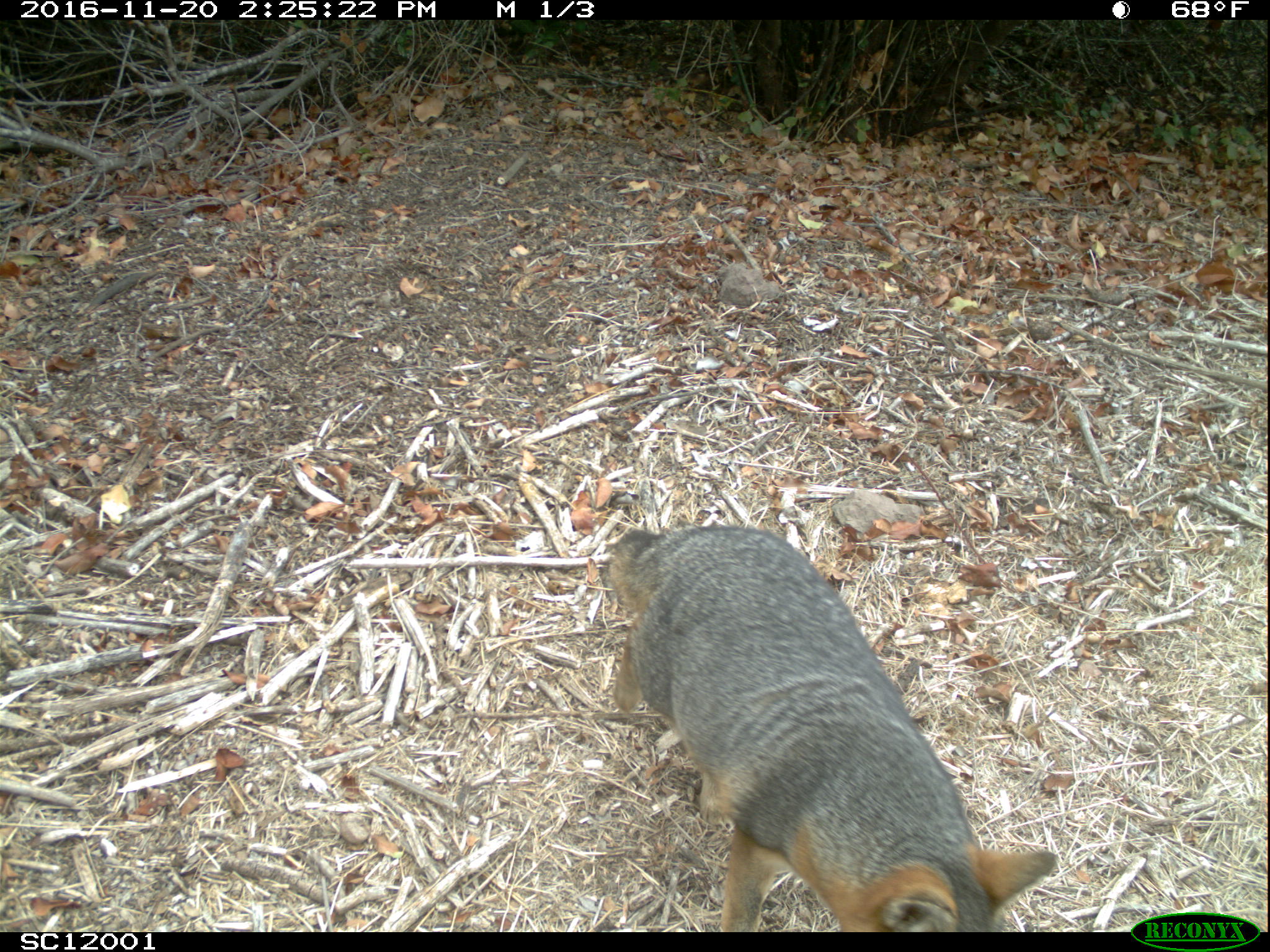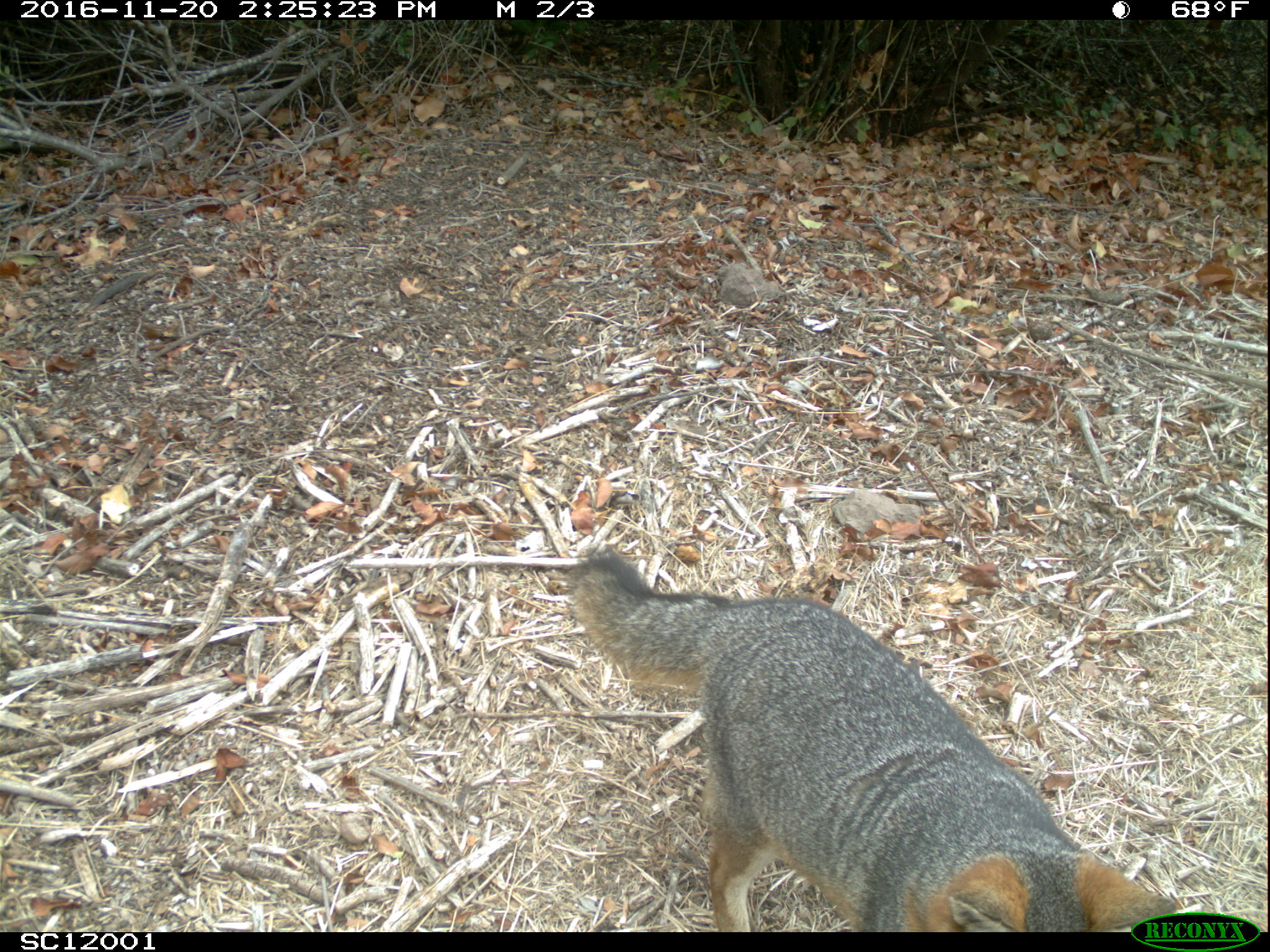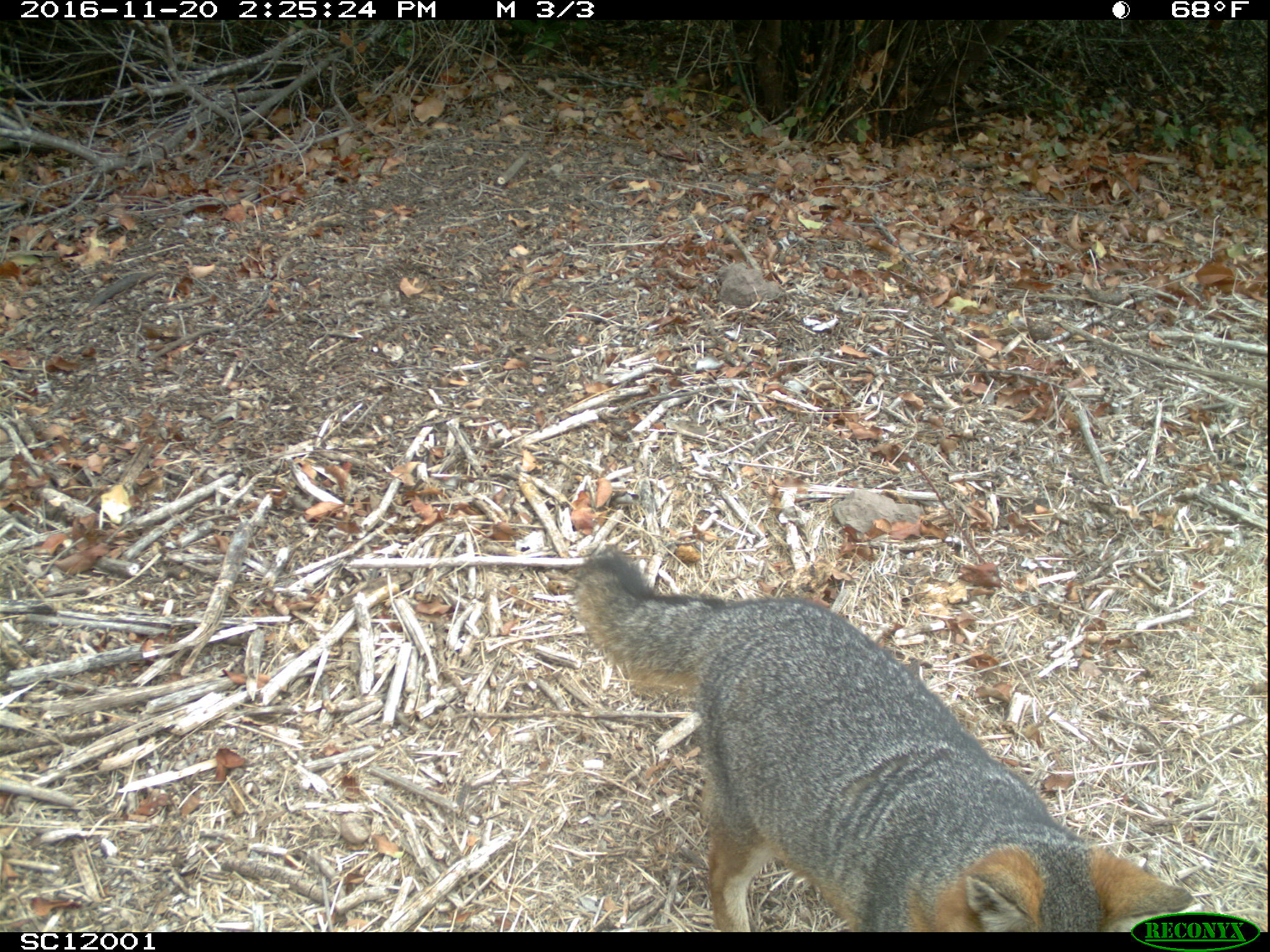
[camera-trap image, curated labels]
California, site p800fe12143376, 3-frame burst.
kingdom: Animalia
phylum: Chordata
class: Mammalia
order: Carnivora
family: Canidae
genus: Urocyon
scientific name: Urocyon littoralis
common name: island fox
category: fox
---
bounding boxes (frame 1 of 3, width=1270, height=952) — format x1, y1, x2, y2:
fox: 606, 526, 1058, 932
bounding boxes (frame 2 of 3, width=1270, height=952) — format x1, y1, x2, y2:
fox: 566, 549, 1176, 932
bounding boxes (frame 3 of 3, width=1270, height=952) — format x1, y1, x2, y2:
fox: 575, 552, 1193, 932